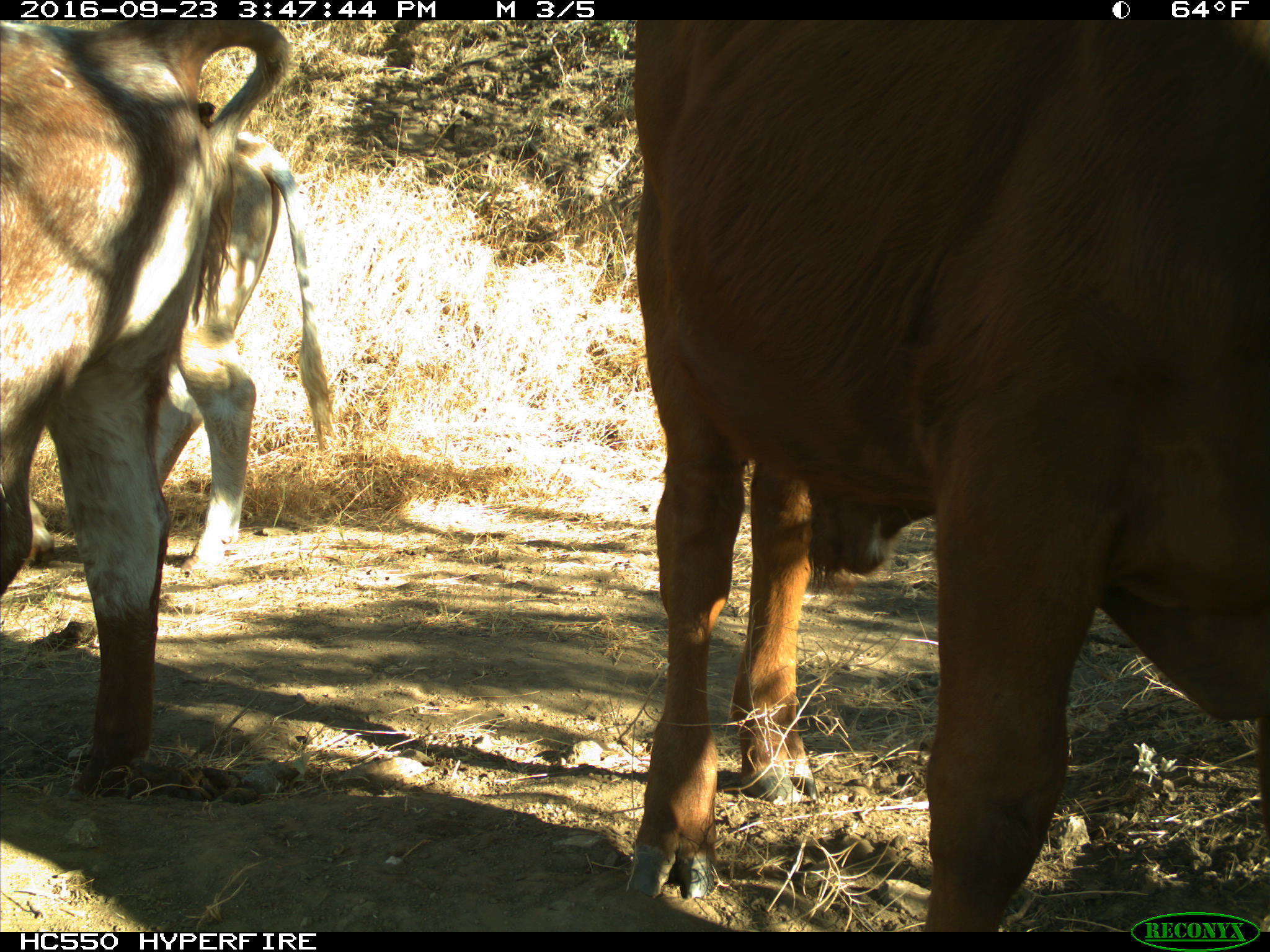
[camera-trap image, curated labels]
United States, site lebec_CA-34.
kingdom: Animalia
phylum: Chordata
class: Mammalia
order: Artiodactyla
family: Bovidae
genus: Bos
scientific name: Bos taurus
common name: domestic cow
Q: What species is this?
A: Bos taurus (domestic cow).